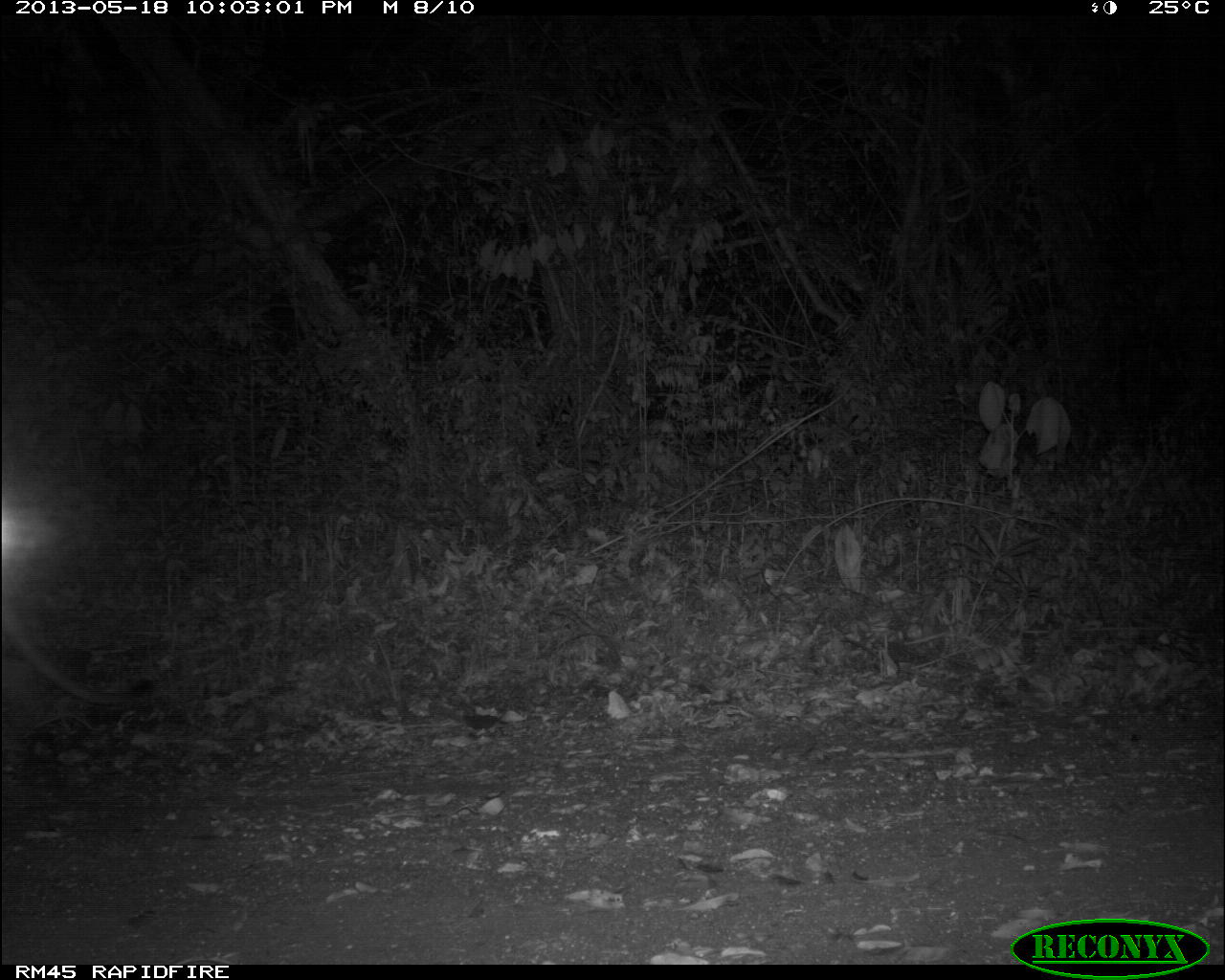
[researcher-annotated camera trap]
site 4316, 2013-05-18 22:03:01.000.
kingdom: Animalia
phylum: Chordata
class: Mammalia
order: Carnivora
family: Felidae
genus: Puma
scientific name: Puma concolor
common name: mountain lion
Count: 1.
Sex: male.